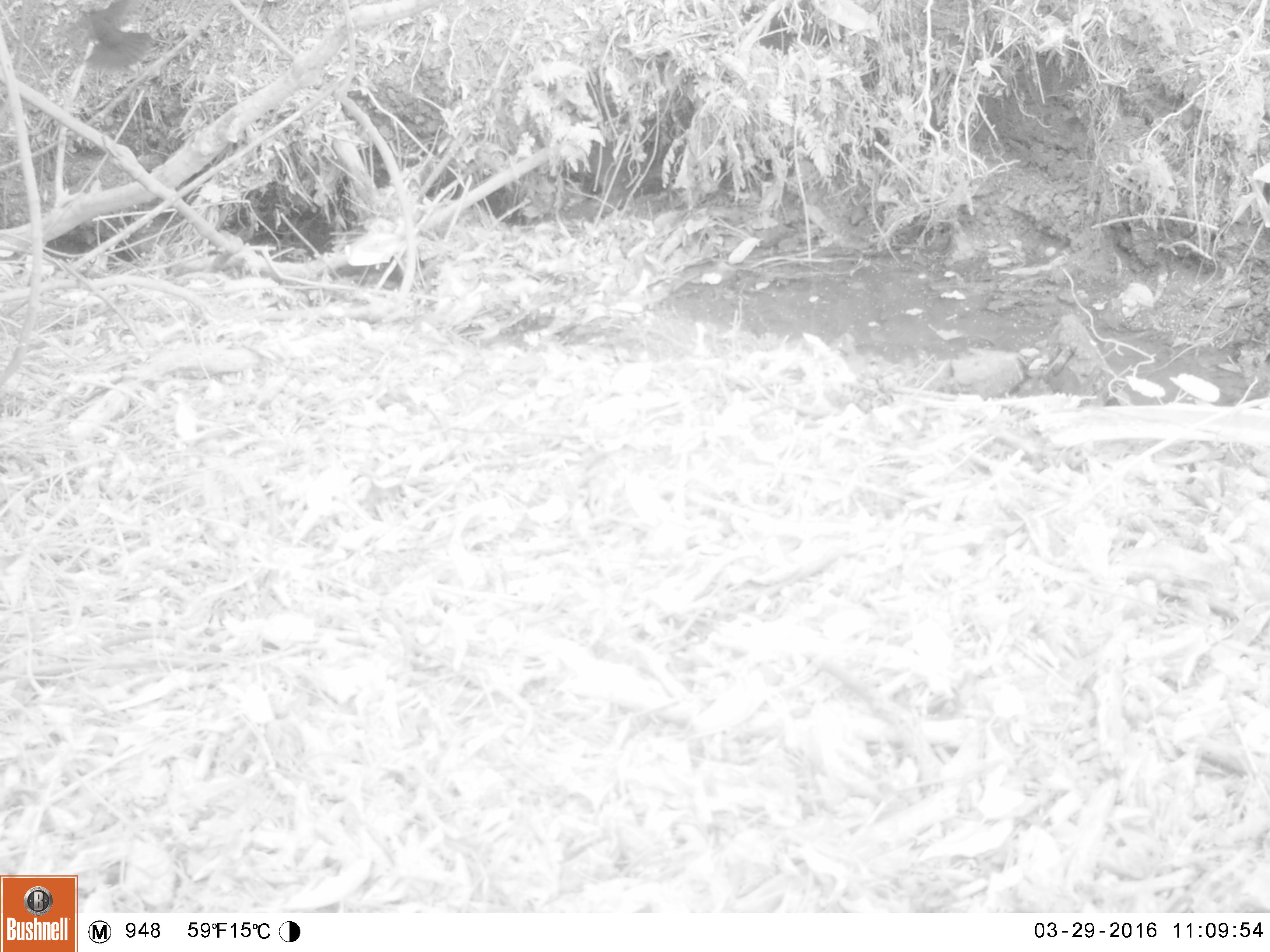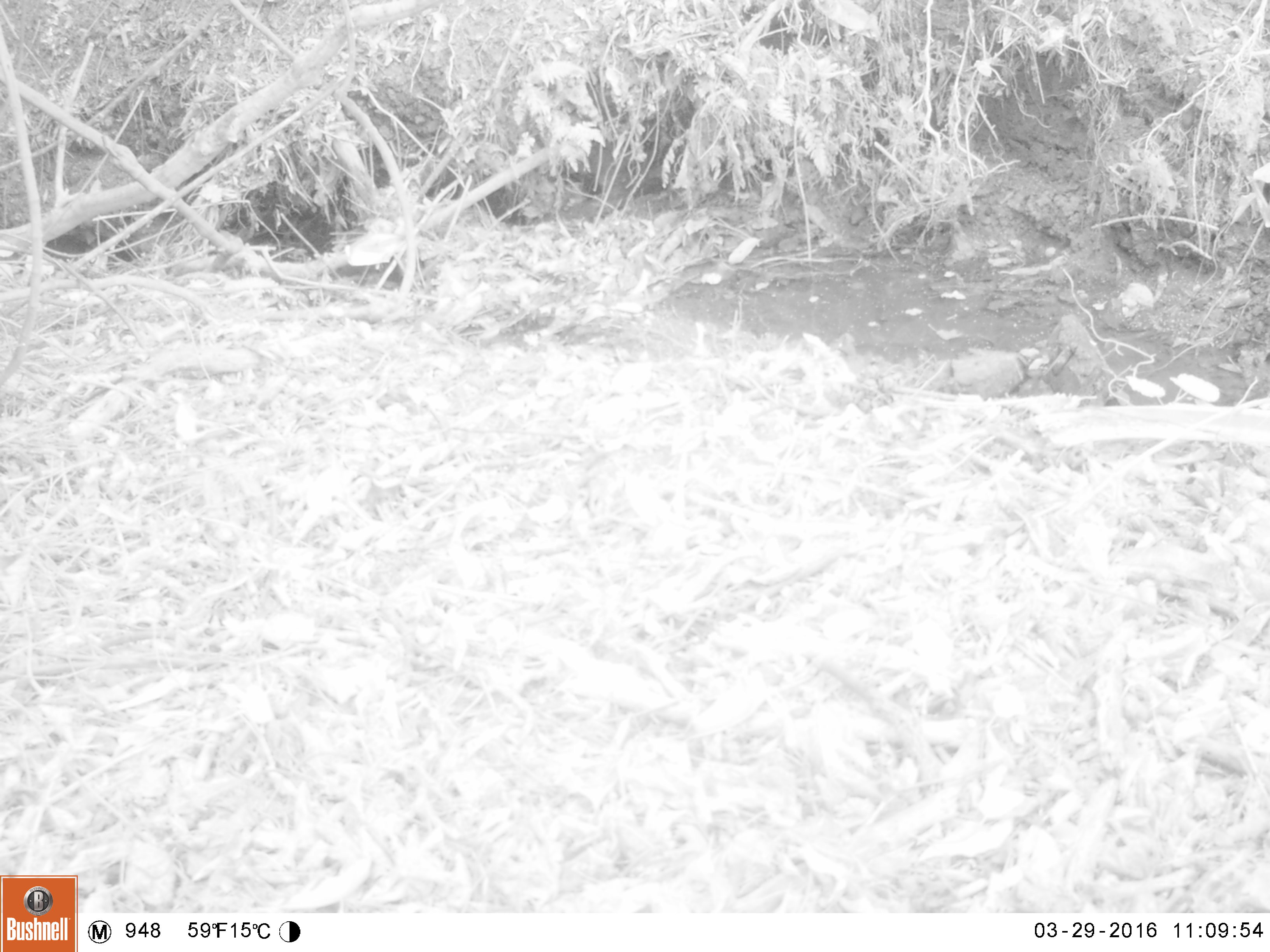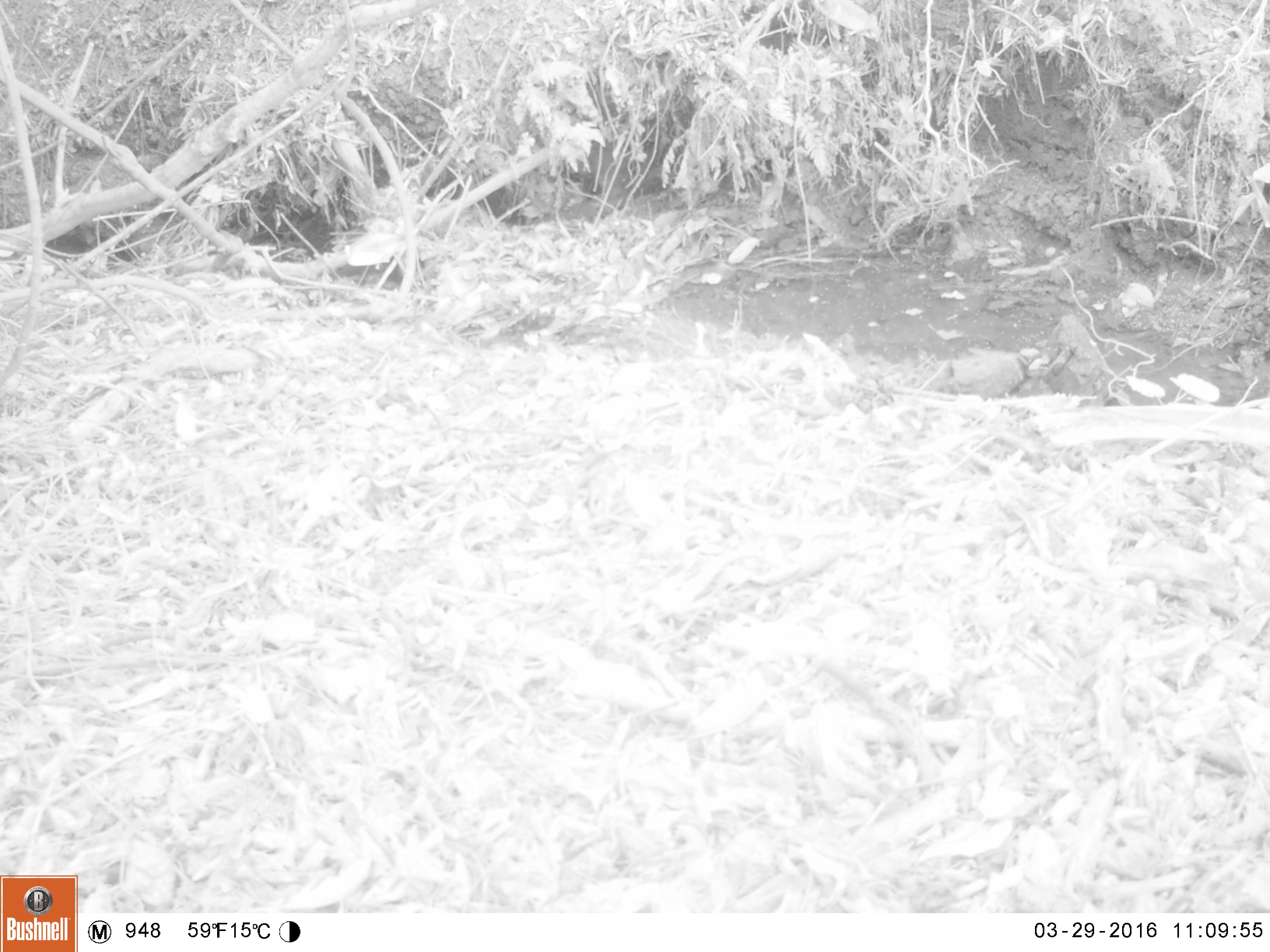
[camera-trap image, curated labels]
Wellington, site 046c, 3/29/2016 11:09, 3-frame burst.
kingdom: Animalia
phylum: Chordata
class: Aves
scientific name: Aves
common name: bird